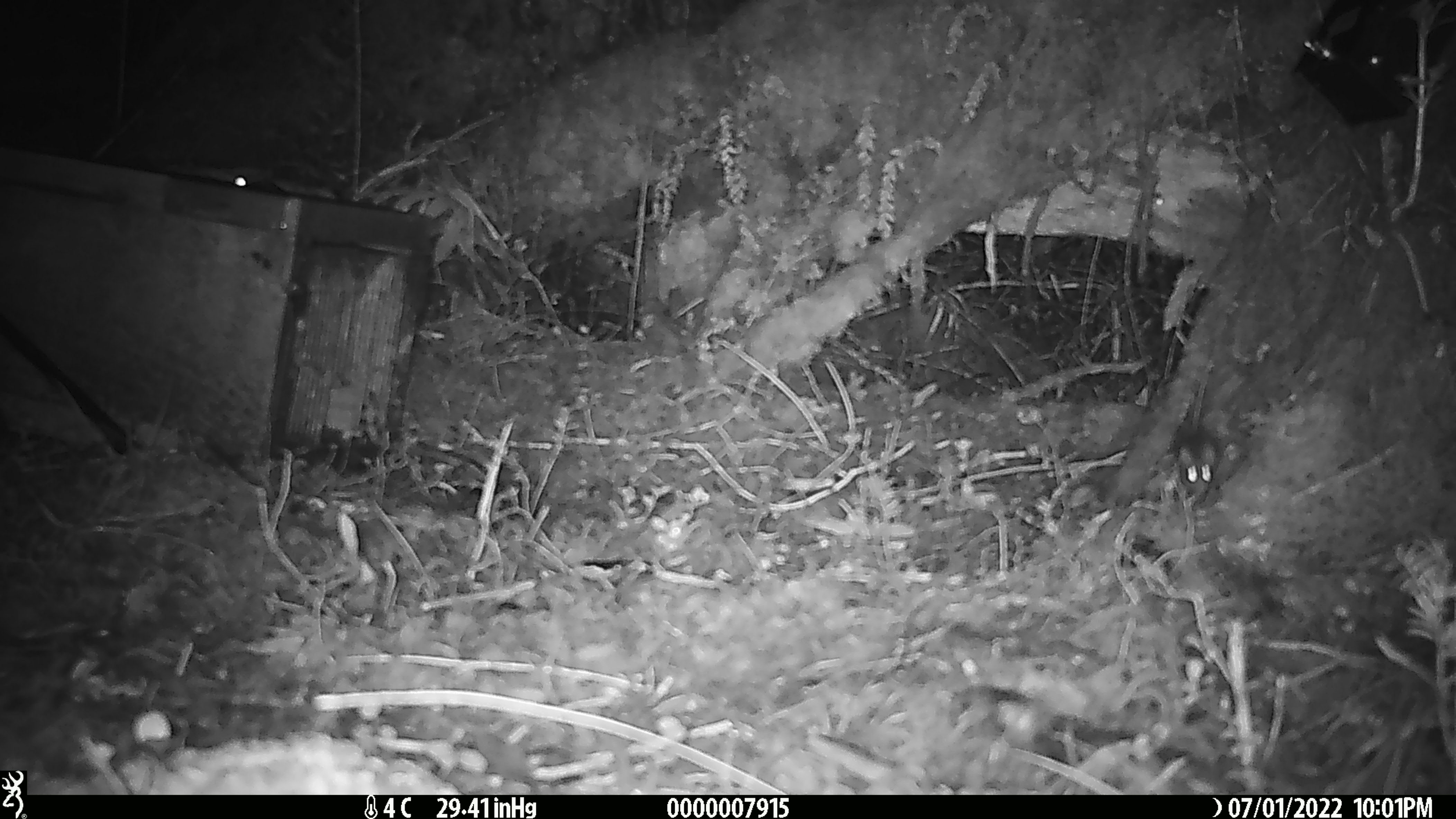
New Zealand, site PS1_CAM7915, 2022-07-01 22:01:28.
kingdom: Animalia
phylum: Chordata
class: Mammalia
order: Rodentia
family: Muridae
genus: Mus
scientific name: Mus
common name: mouse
Mouse (Mus).